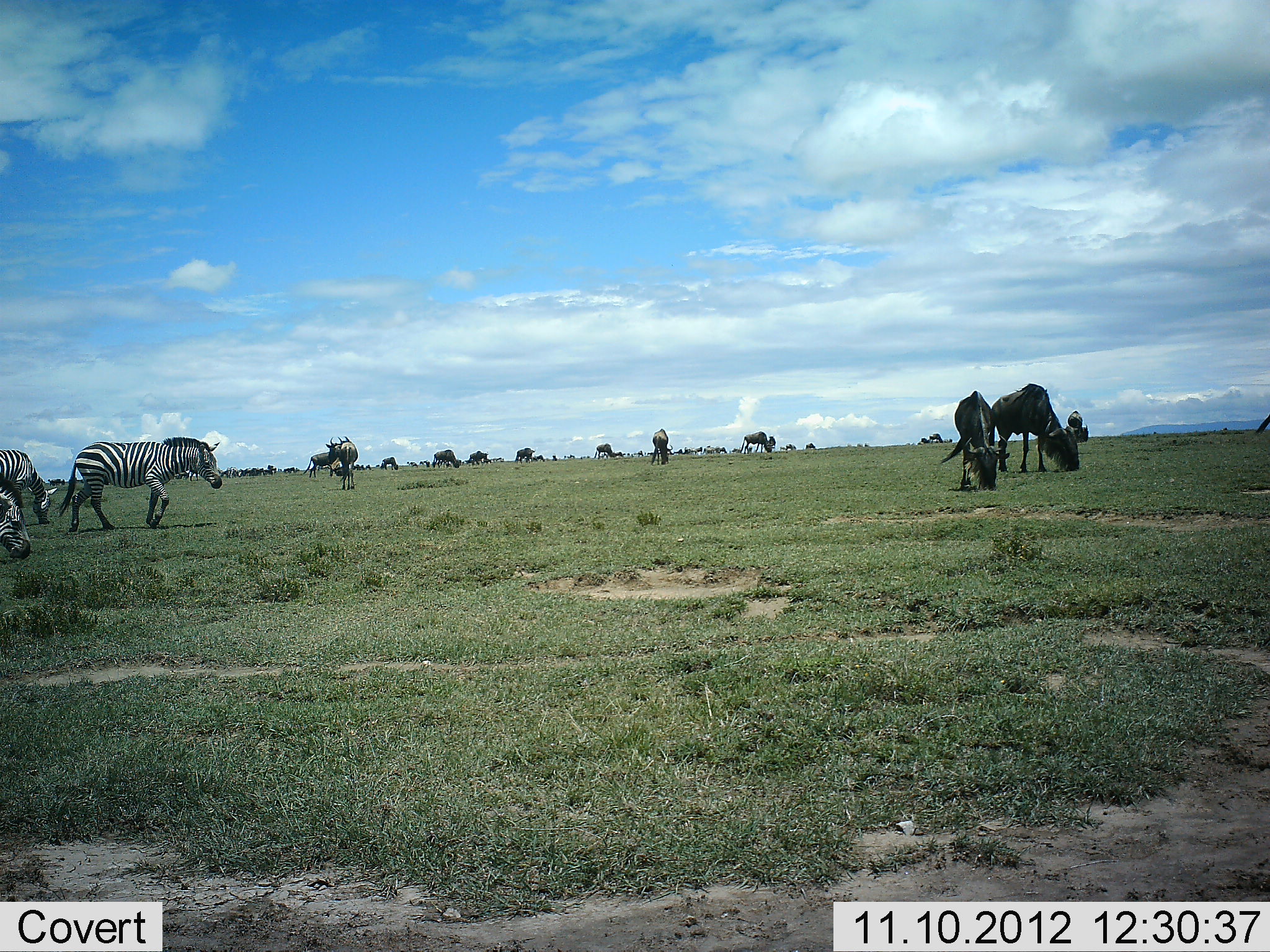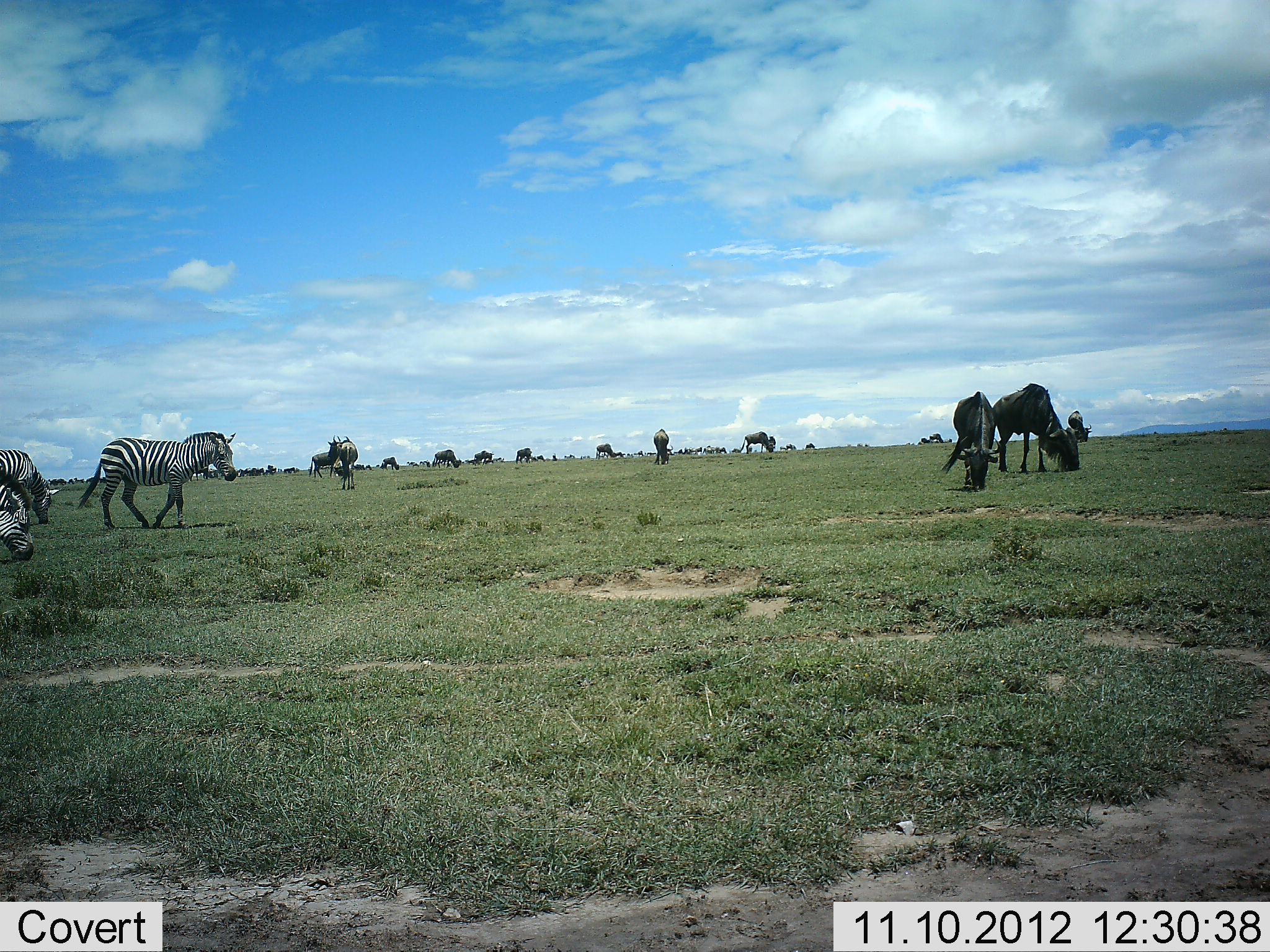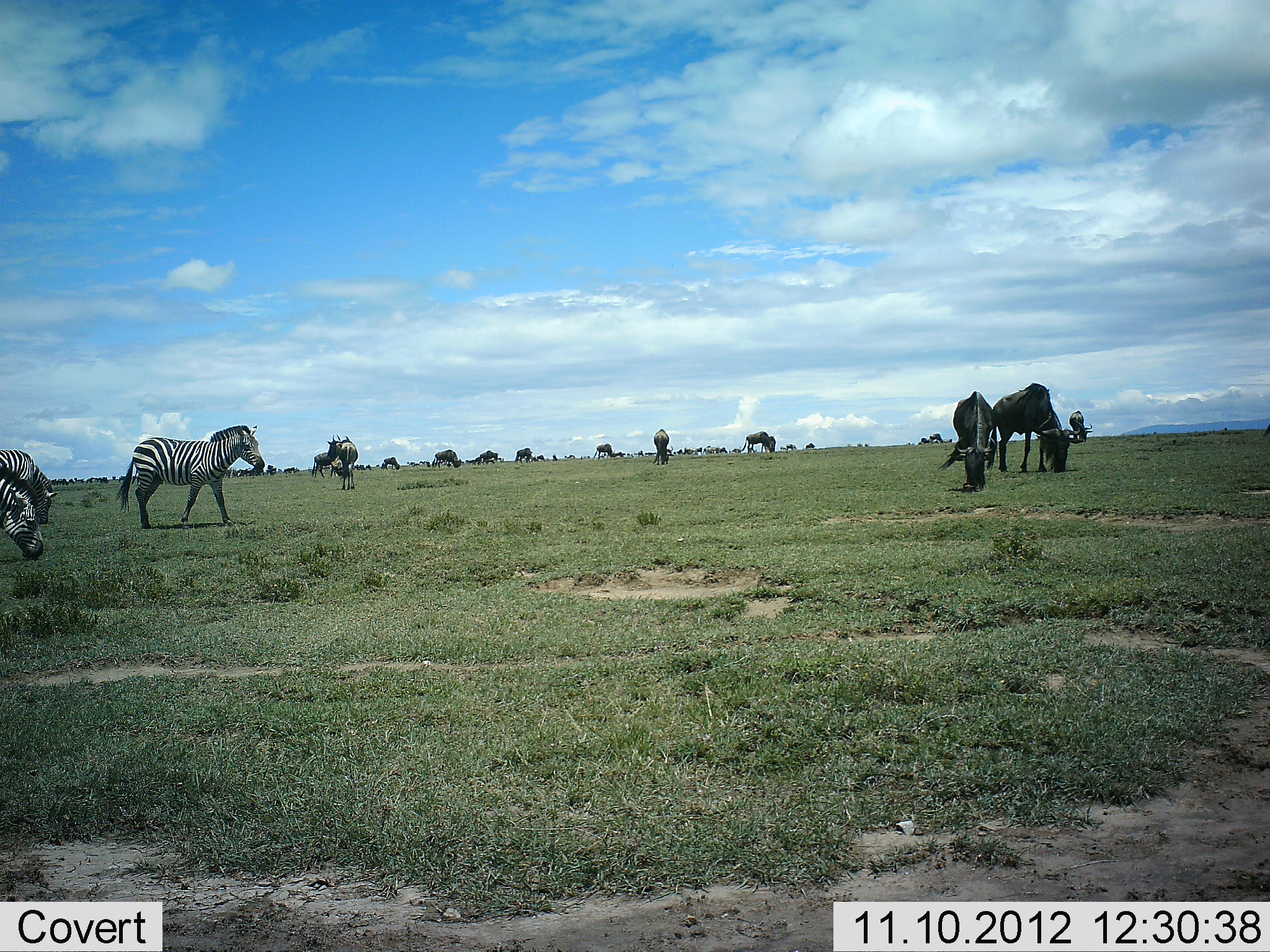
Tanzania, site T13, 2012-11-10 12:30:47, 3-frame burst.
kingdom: Animalia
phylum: Chordata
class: Mammalia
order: Artiodactyla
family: Bovidae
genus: Connochaetes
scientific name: Connochaetes taurinus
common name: blue wildebeest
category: wildebeest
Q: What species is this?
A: Wildebeest (blue wildebeest) (Connochaetes taurinus).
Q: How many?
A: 11-50.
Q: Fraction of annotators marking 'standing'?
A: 60%.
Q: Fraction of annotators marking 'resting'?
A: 0%.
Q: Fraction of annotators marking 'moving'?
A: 20%.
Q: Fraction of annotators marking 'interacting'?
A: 0%.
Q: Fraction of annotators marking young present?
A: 10%.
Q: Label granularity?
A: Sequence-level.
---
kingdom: Animalia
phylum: Chordata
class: Mammalia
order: Perissodactyla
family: Equidae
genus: Equus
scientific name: Equus quagga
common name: plains zebra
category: zebra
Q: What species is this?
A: Zebra (plains zebra) (Equus quagga).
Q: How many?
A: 3.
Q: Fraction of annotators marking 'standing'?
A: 27%.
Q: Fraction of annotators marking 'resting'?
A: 0%.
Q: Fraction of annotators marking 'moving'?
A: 55%.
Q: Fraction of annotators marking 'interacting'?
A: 9%.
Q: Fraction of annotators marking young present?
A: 0%.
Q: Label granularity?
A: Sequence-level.